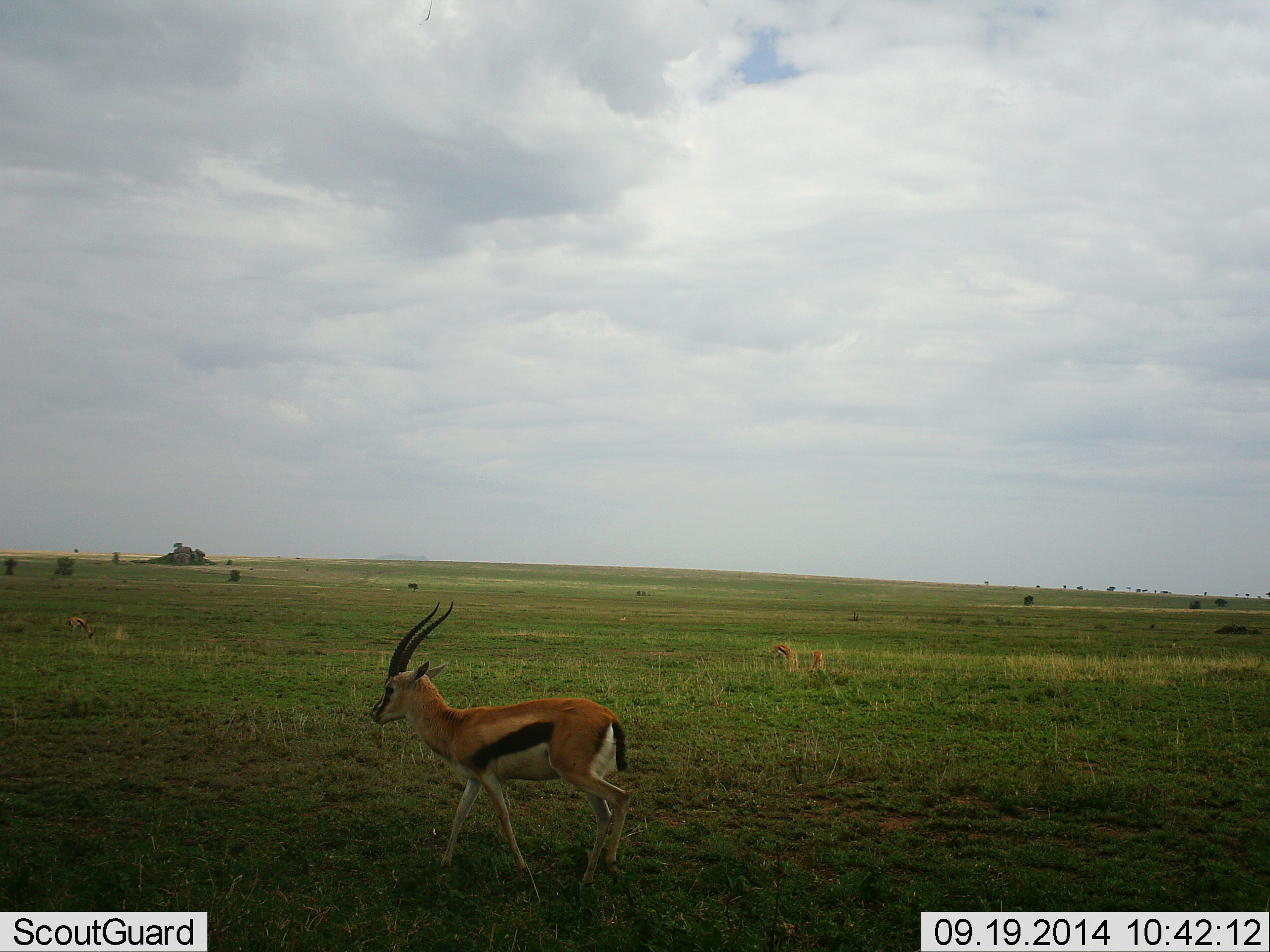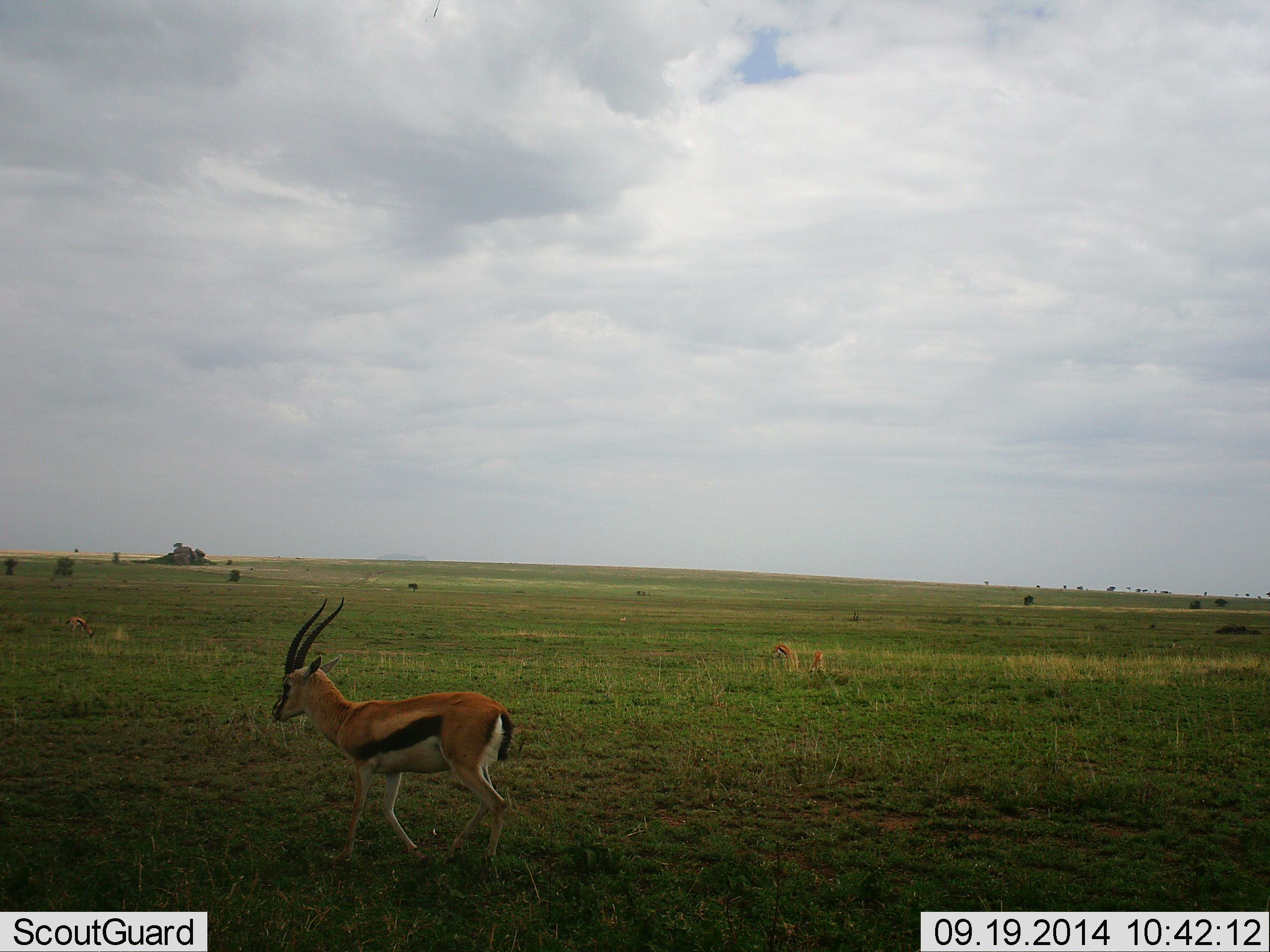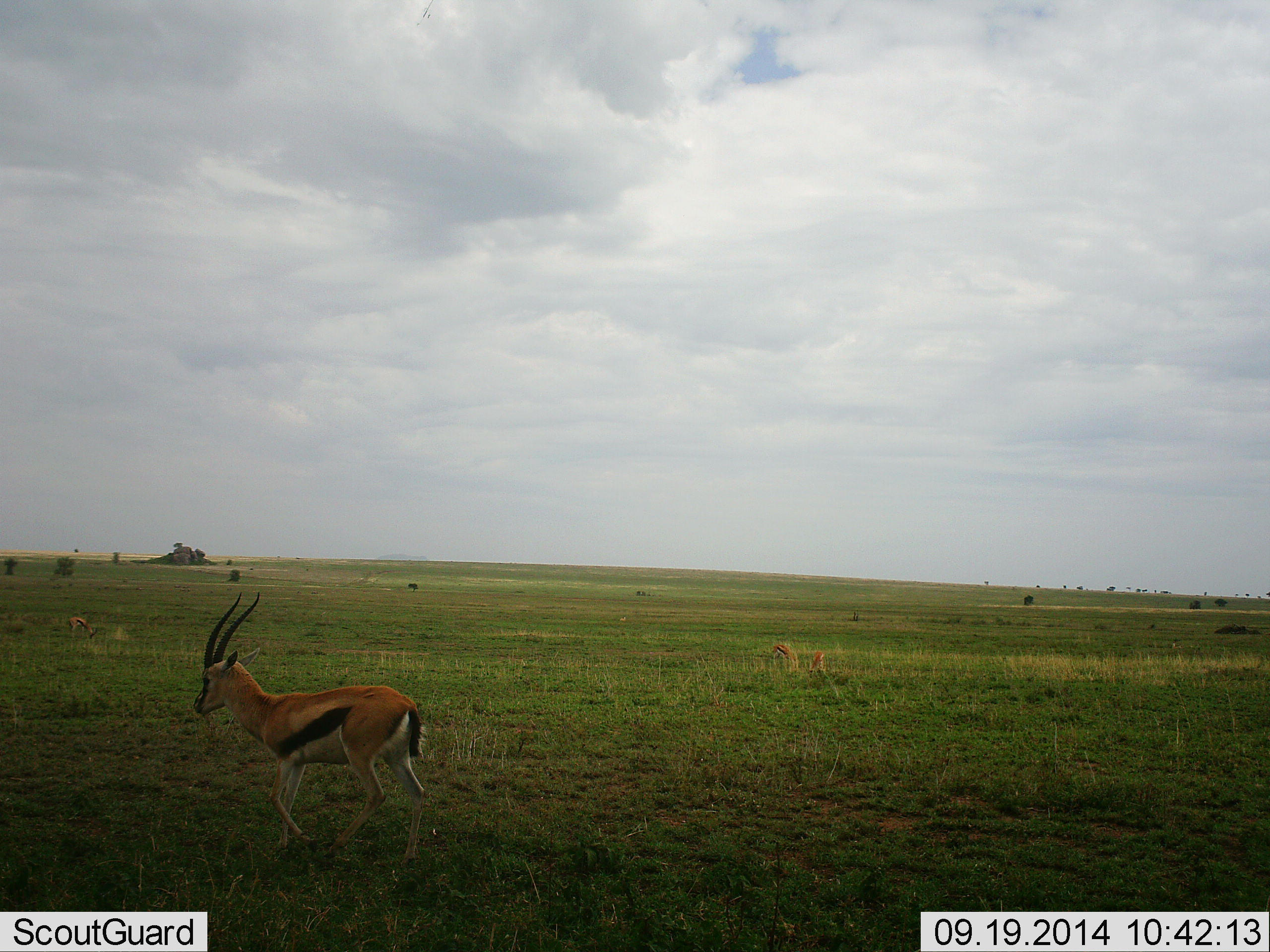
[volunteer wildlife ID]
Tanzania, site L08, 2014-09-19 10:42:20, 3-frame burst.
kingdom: Animalia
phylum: Chordata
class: Mammalia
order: Artiodactyla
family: Bovidae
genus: Eudorcas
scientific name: Eudorcas thomsonii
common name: thomson's gazelle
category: gazellethomsons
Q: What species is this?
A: Gazellethomsons (thomson's gazelle) (Eudorcas thomsonii).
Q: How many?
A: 1.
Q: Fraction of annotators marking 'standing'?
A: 0%.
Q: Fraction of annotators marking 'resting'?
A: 0%.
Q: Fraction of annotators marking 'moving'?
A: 100%.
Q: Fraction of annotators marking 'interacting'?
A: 0%.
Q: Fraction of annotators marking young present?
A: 10%.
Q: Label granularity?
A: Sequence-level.